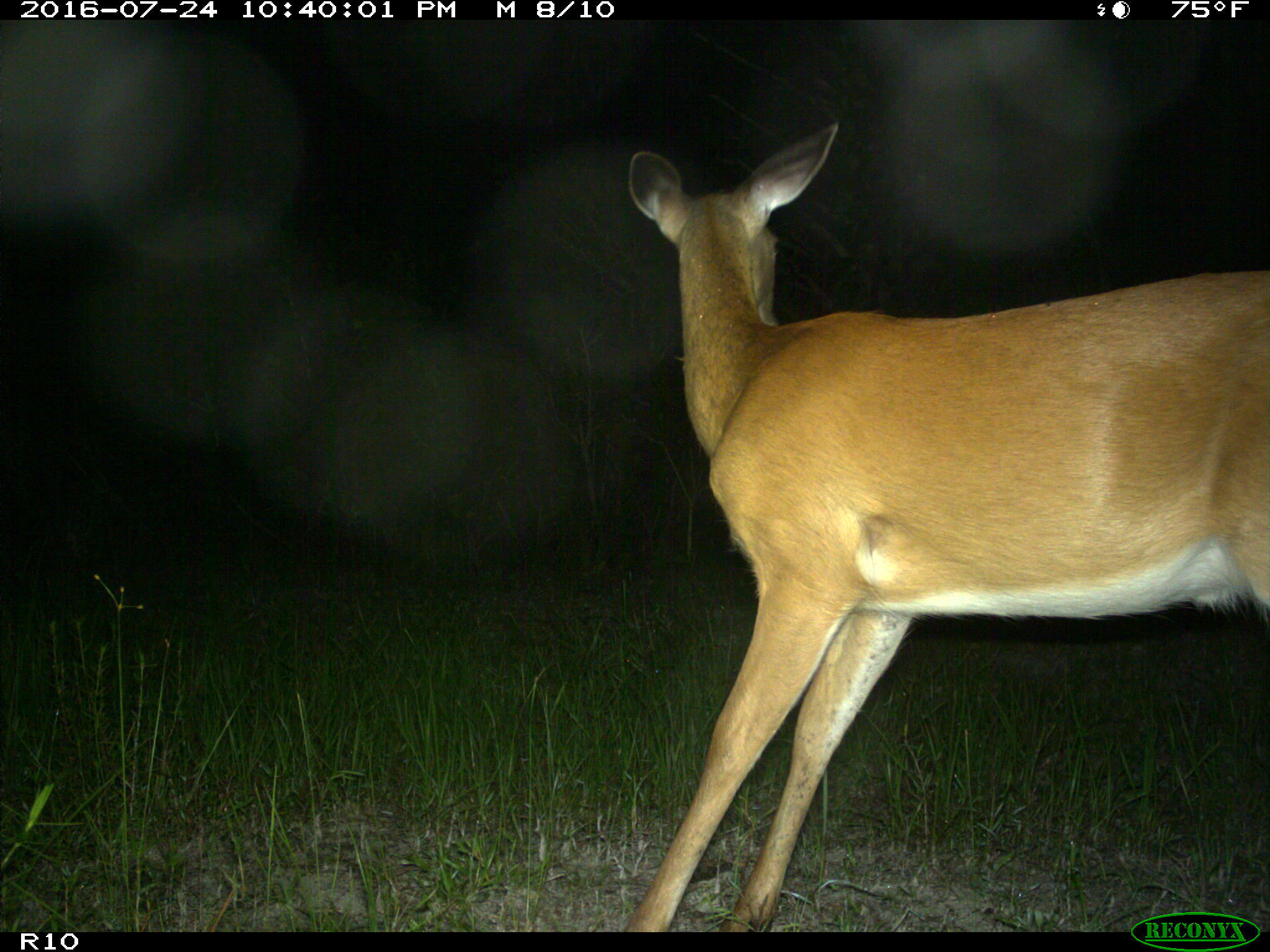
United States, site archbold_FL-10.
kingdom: Animalia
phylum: Chordata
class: Mammalia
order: Artiodactyla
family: Cervidae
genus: Odocoileus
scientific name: Odocoileus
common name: deer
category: unidentified deer